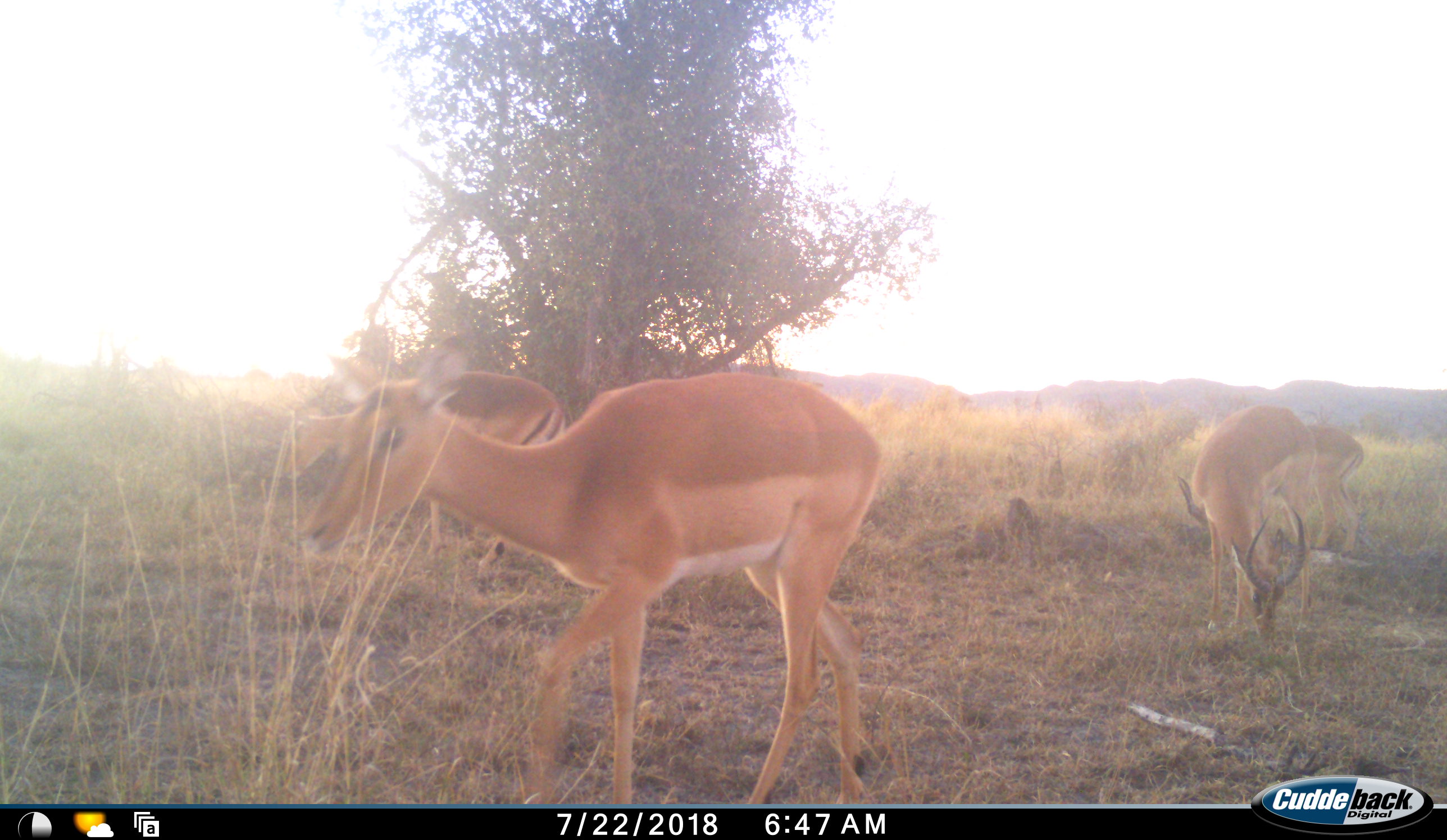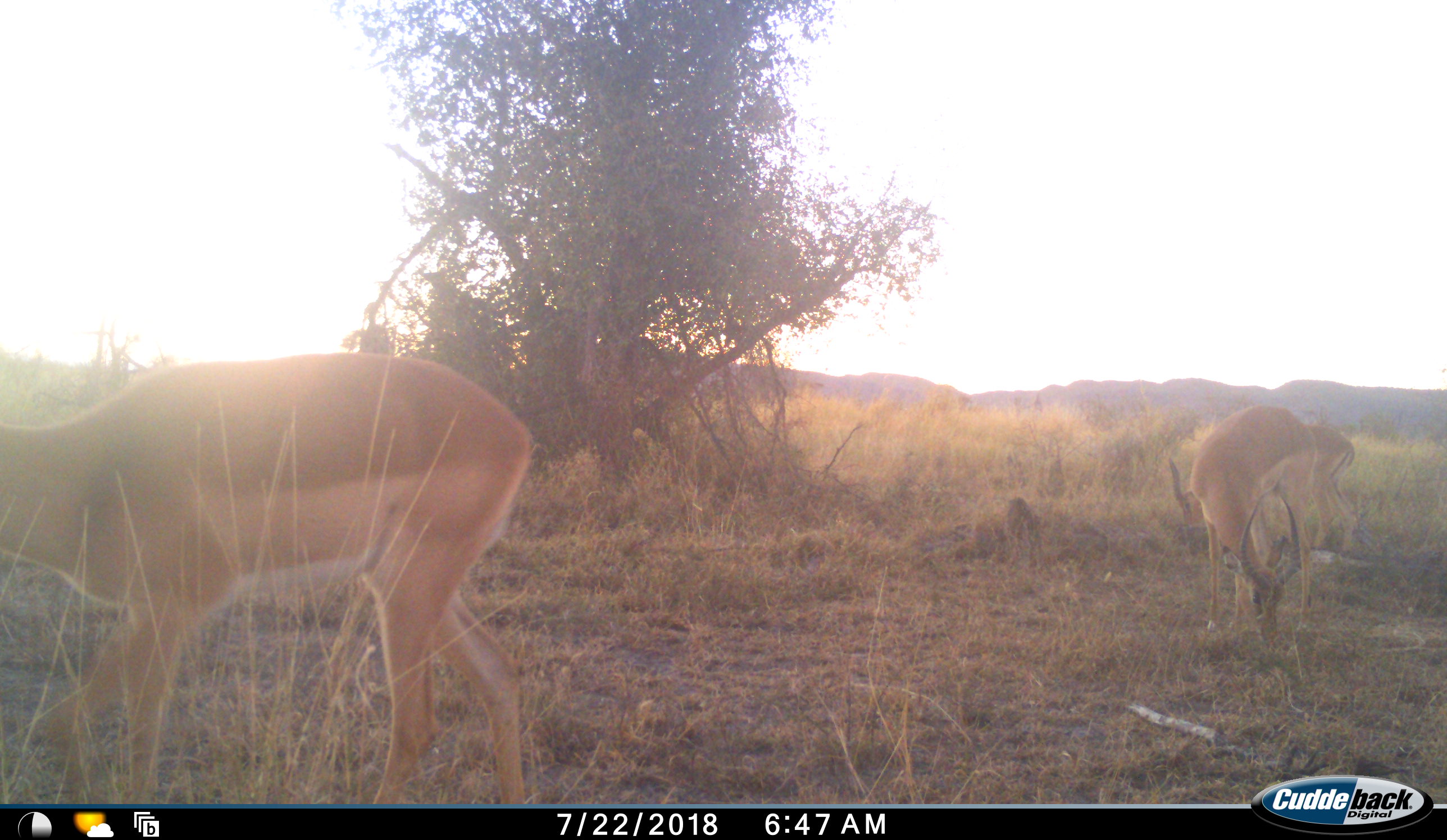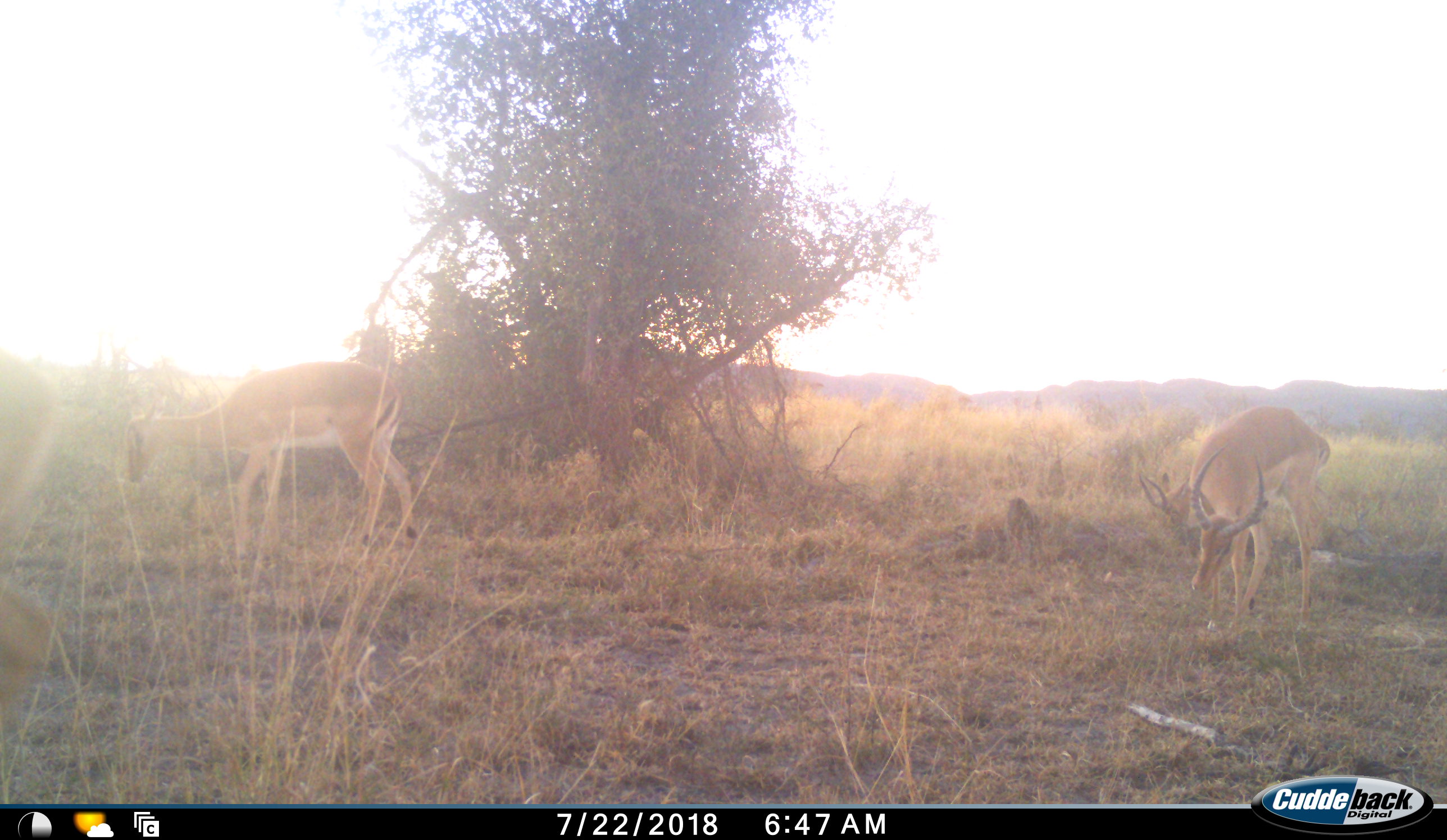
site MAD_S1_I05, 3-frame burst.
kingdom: Animalia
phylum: Chordata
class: Mammalia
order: Artiodactyla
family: Bovidae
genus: Aepyceros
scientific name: Aepyceros melampus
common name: impala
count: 4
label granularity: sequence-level